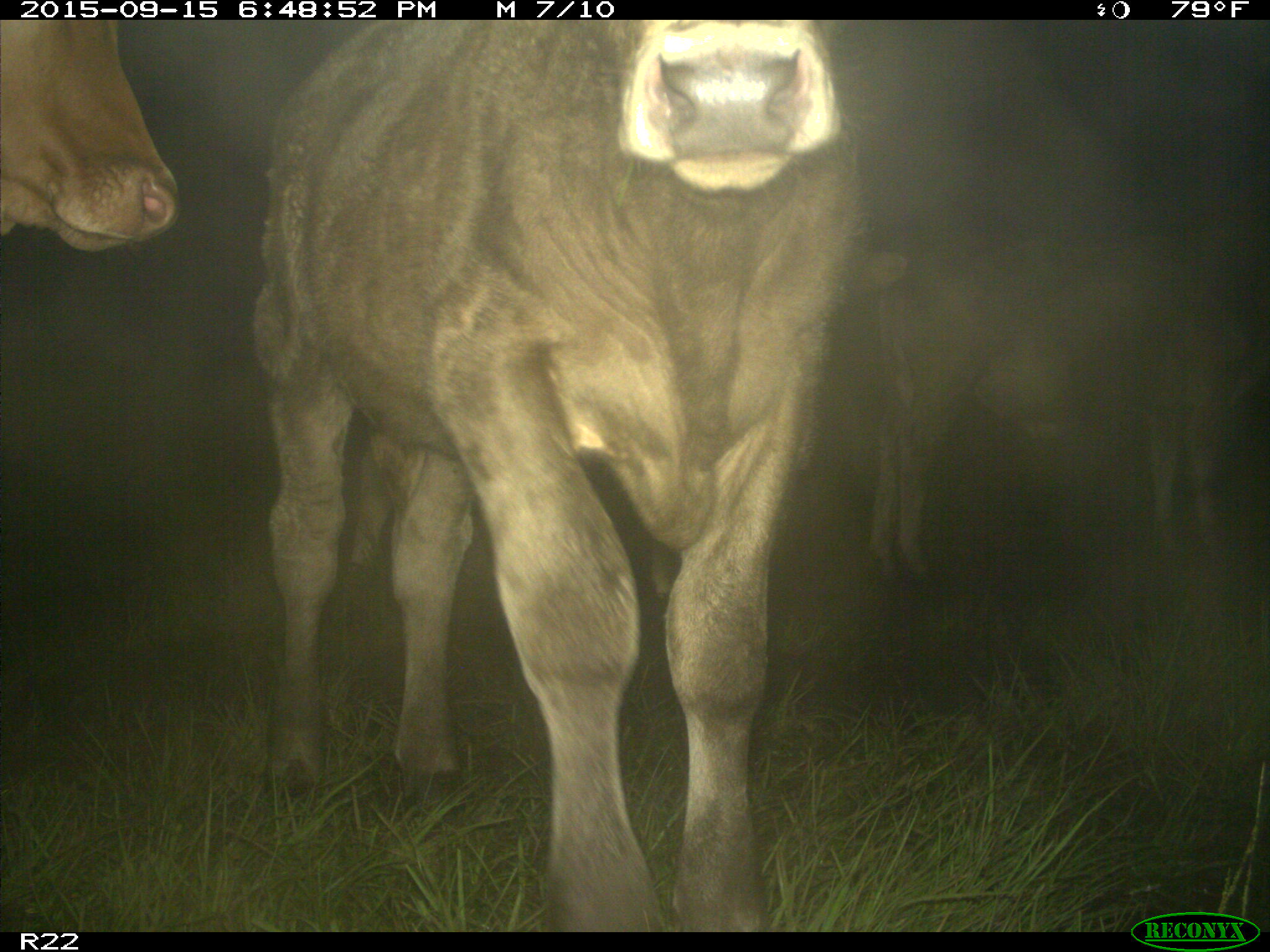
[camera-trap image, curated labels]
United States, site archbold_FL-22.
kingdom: Animalia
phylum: Chordata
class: Mammalia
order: Artiodactyla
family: Bovidae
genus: Bos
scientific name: Bos taurus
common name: domestic cow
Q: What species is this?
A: Bos taurus (domestic cow).